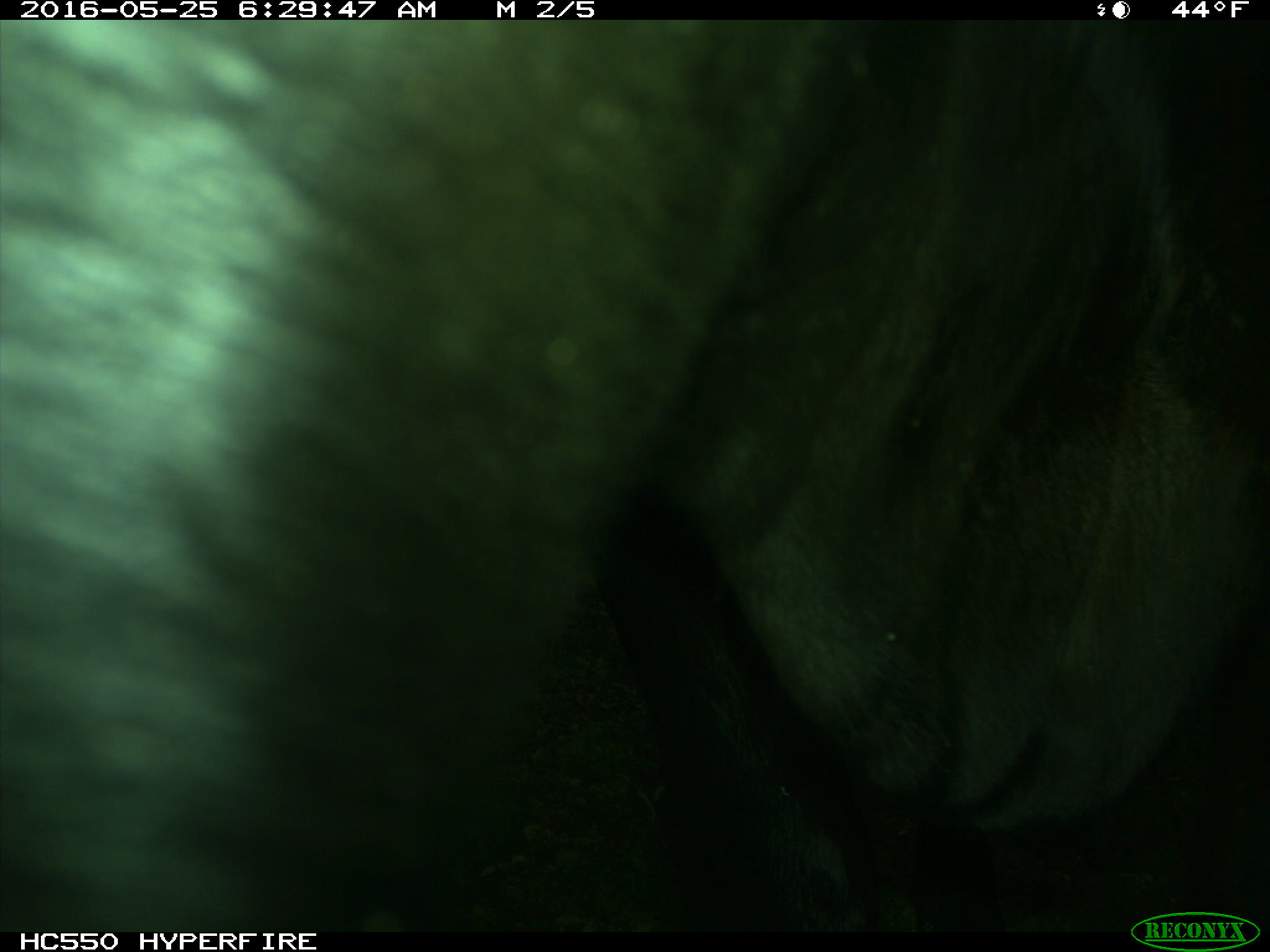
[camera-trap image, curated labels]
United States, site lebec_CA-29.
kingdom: Animalia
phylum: Chordata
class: Mammalia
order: Artiodactyla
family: Bovidae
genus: Bos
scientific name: Bos taurus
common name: domestic cow